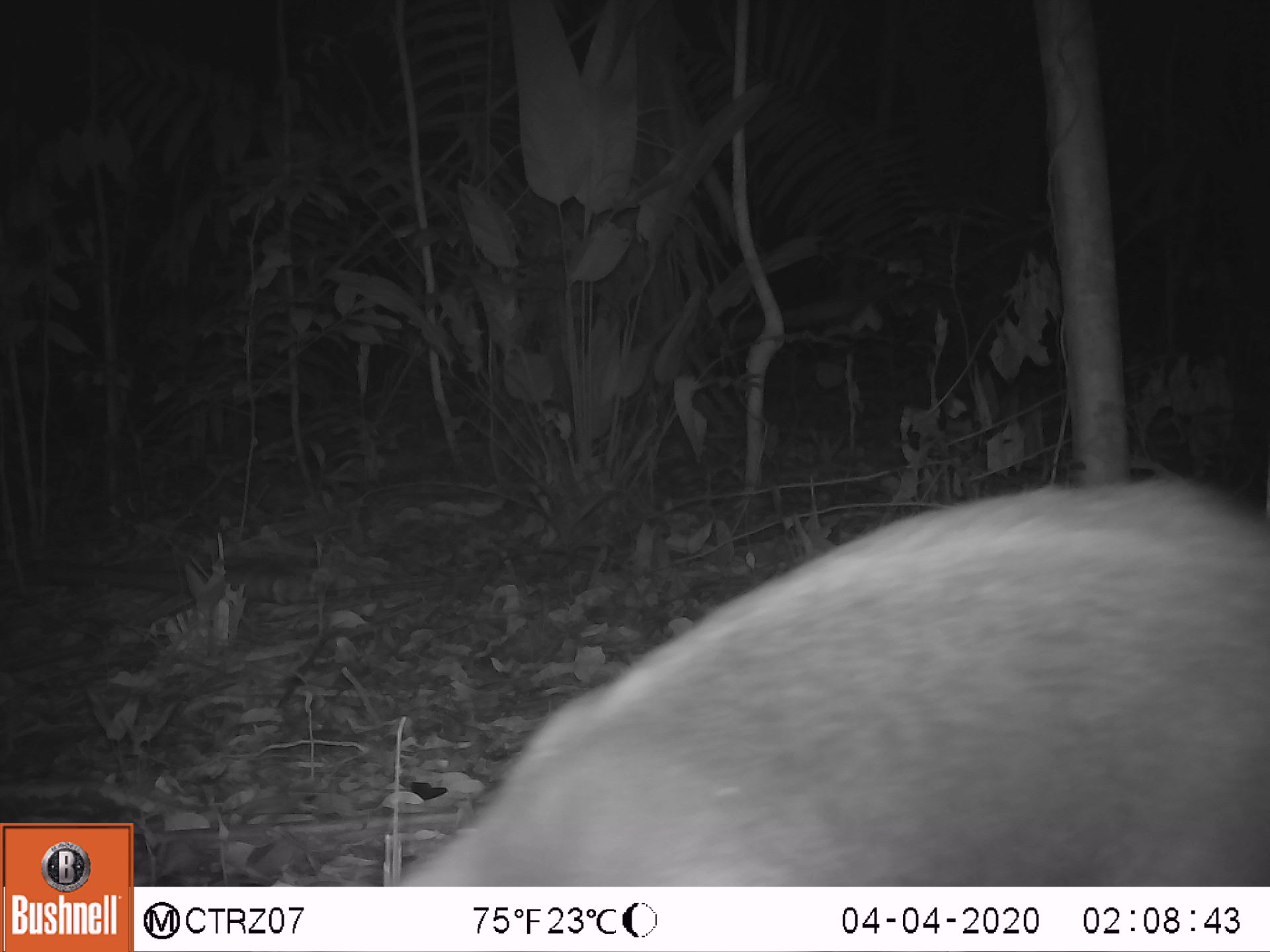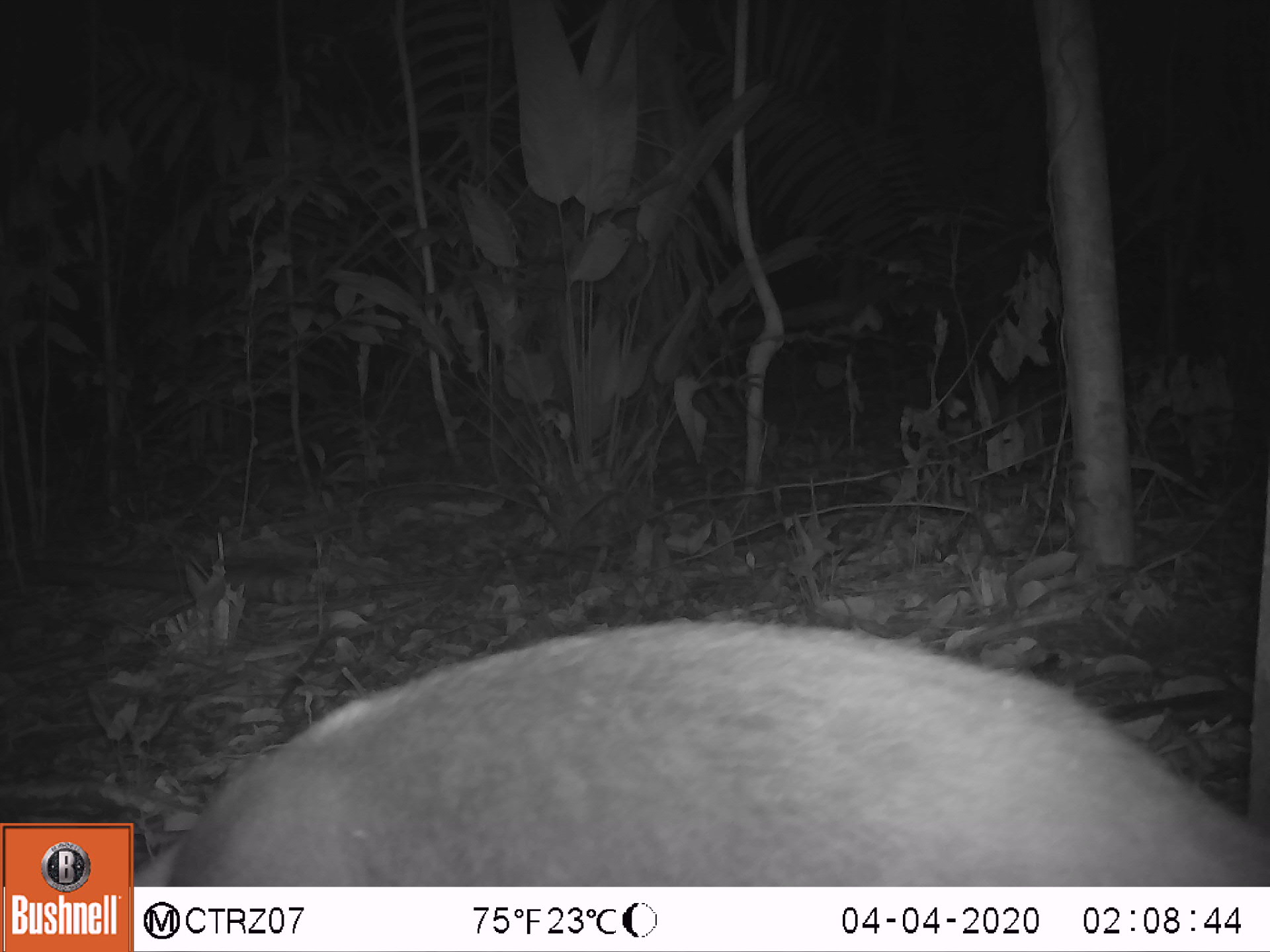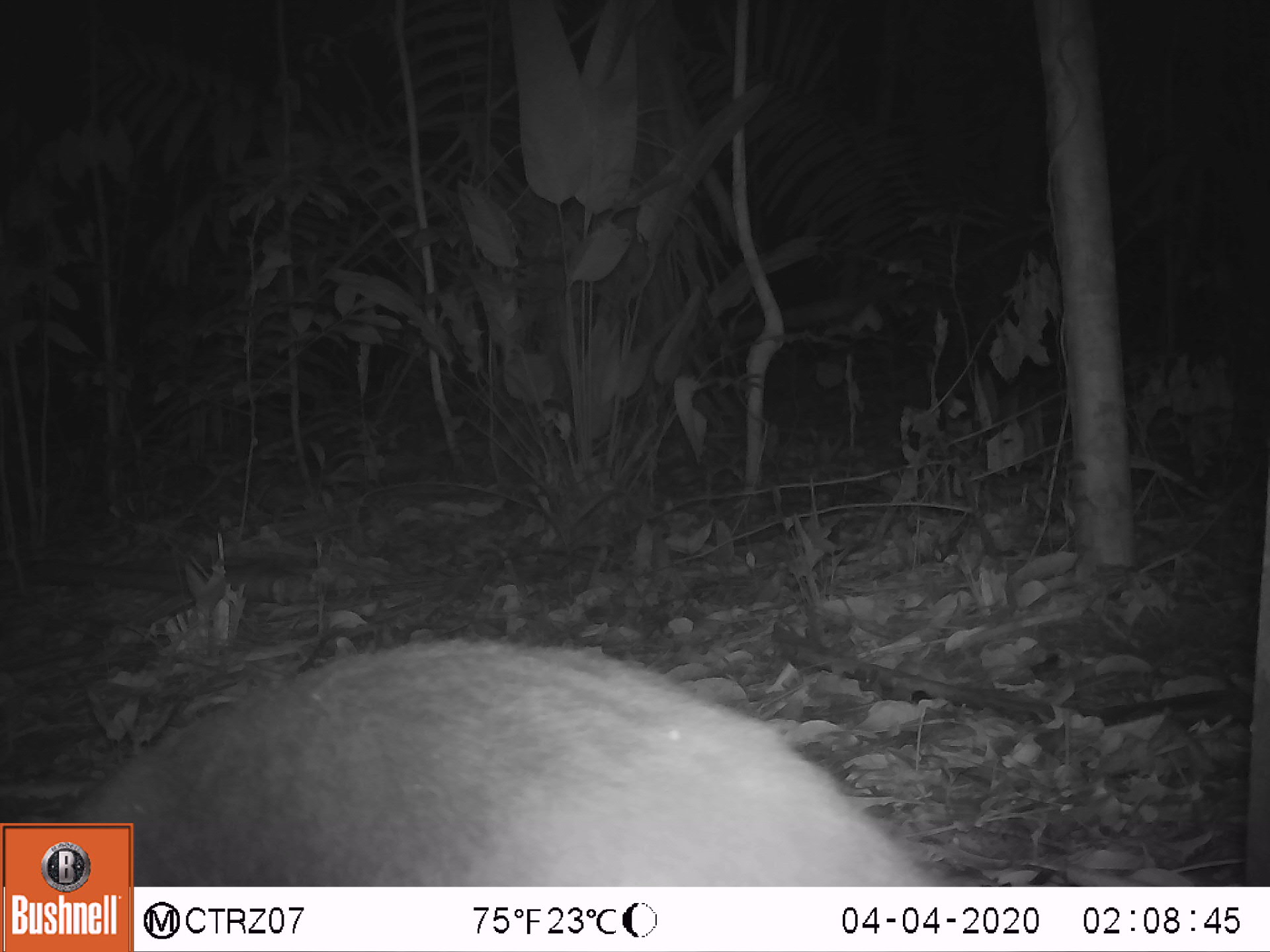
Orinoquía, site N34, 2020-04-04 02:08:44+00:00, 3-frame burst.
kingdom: Animalia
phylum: Chordata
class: Mammalia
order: Pilosa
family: Myrmecophagidae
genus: Tamandua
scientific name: Tamandua tetradactyla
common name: southern tamandua